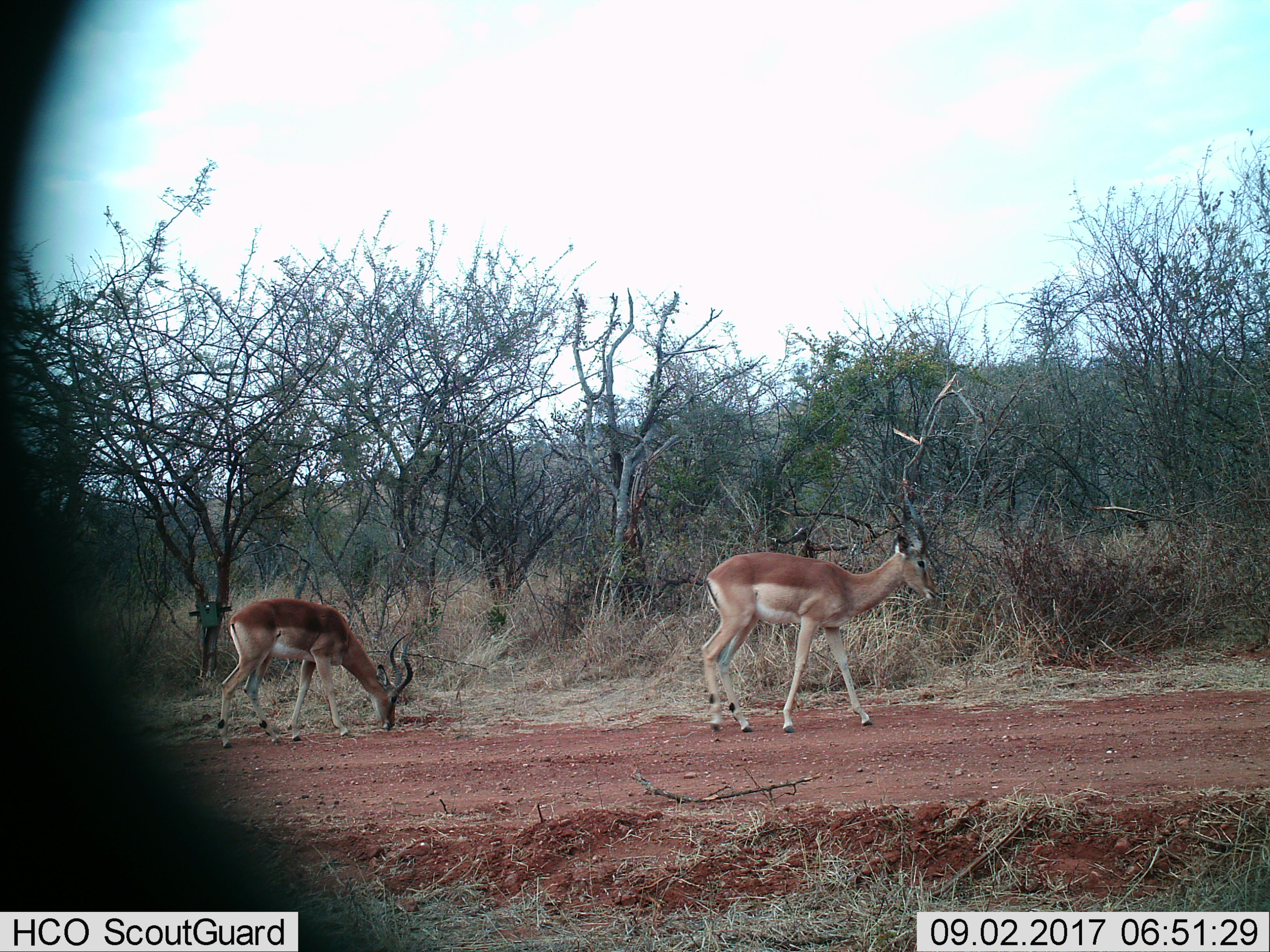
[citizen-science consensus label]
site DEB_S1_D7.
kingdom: Animalia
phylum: Chordata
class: Mammalia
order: Artiodactyla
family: Bovidae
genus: Aepyceros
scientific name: Aepyceros melampus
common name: impala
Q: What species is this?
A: Impala (Aepyceros melampus).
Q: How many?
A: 2.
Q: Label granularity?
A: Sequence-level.